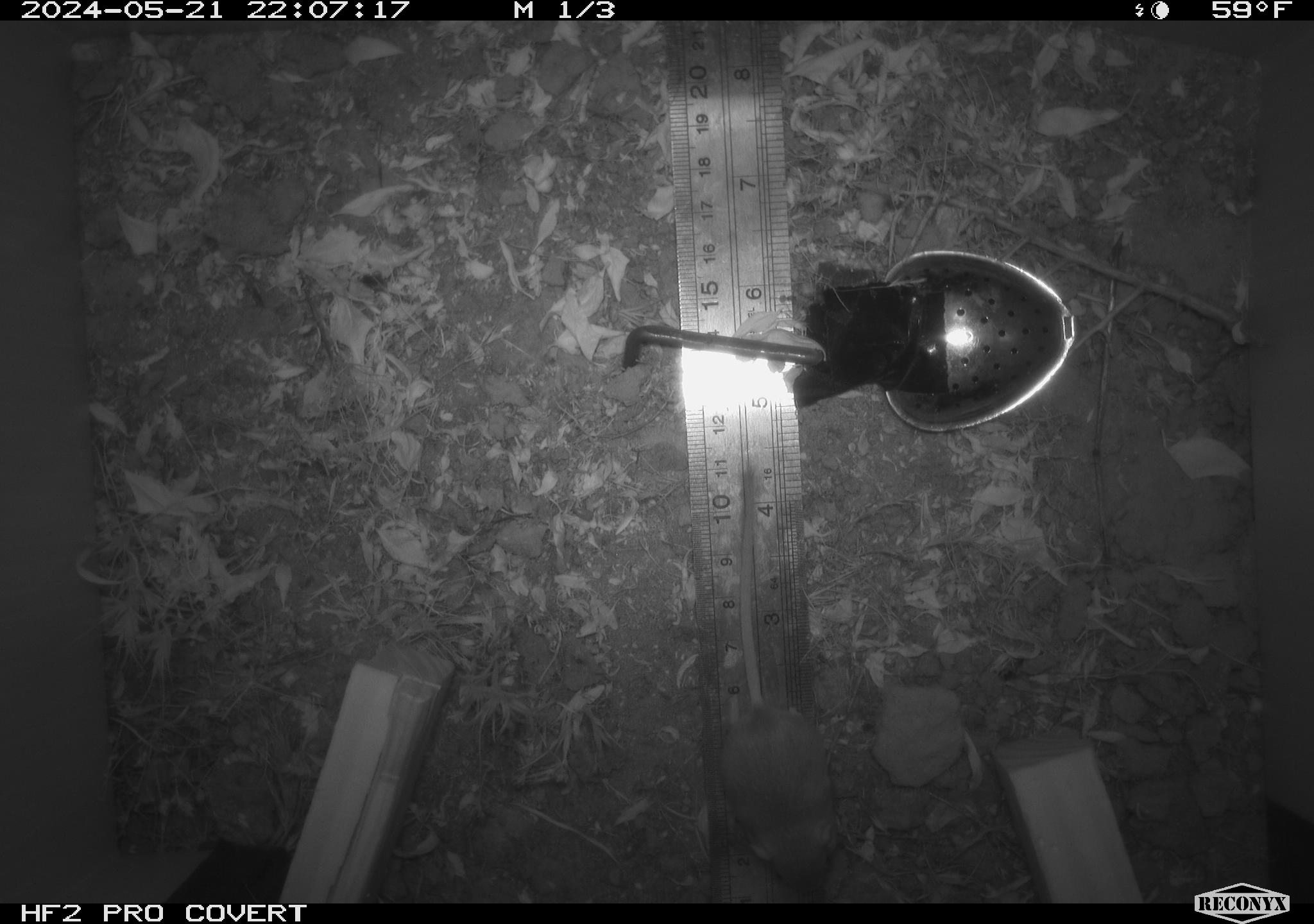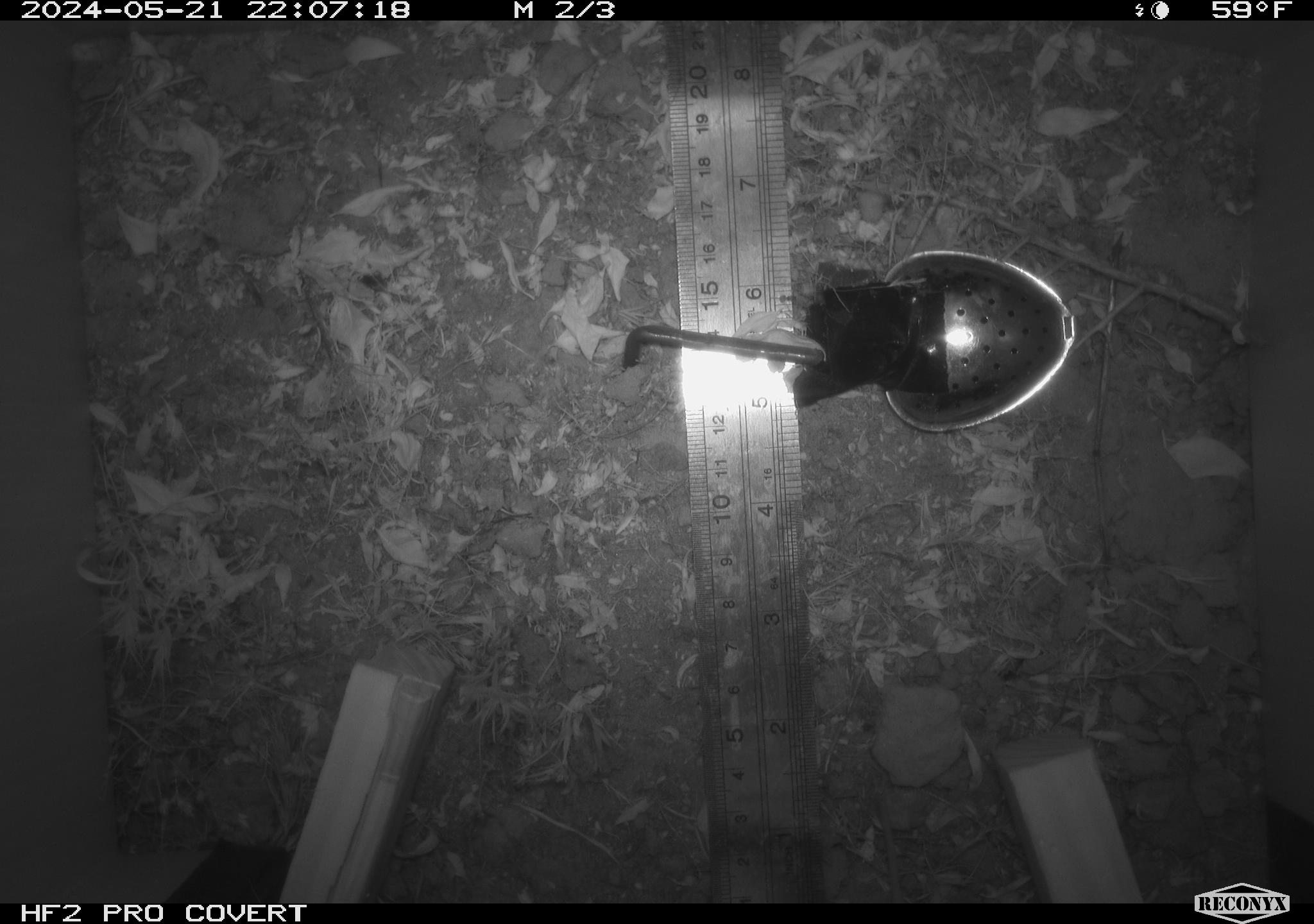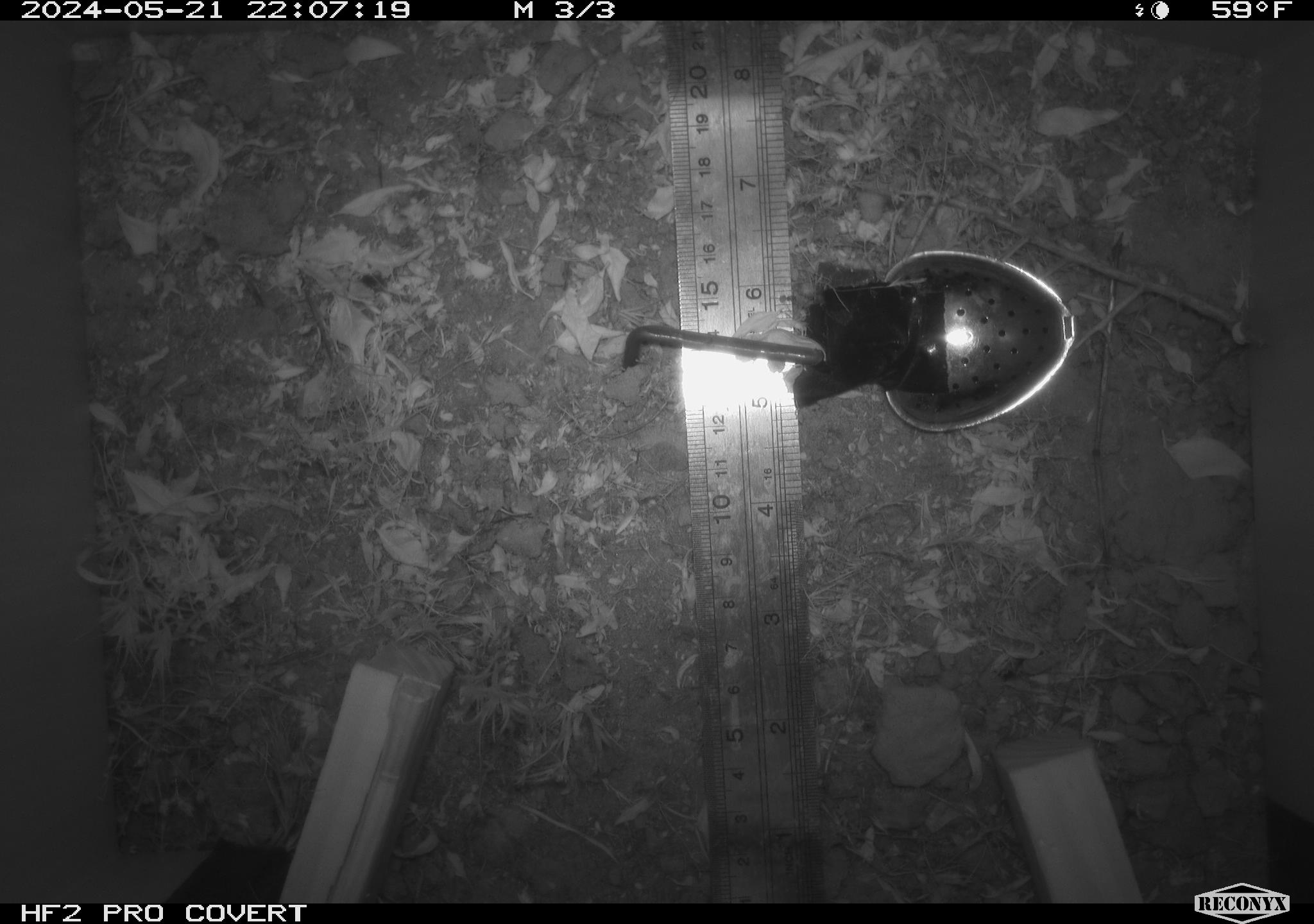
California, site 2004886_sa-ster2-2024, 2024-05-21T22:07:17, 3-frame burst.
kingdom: Animalia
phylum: Chordata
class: Mammalia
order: Rodentia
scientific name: Rodentia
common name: mouse species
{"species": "mouse species (Rodentia)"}